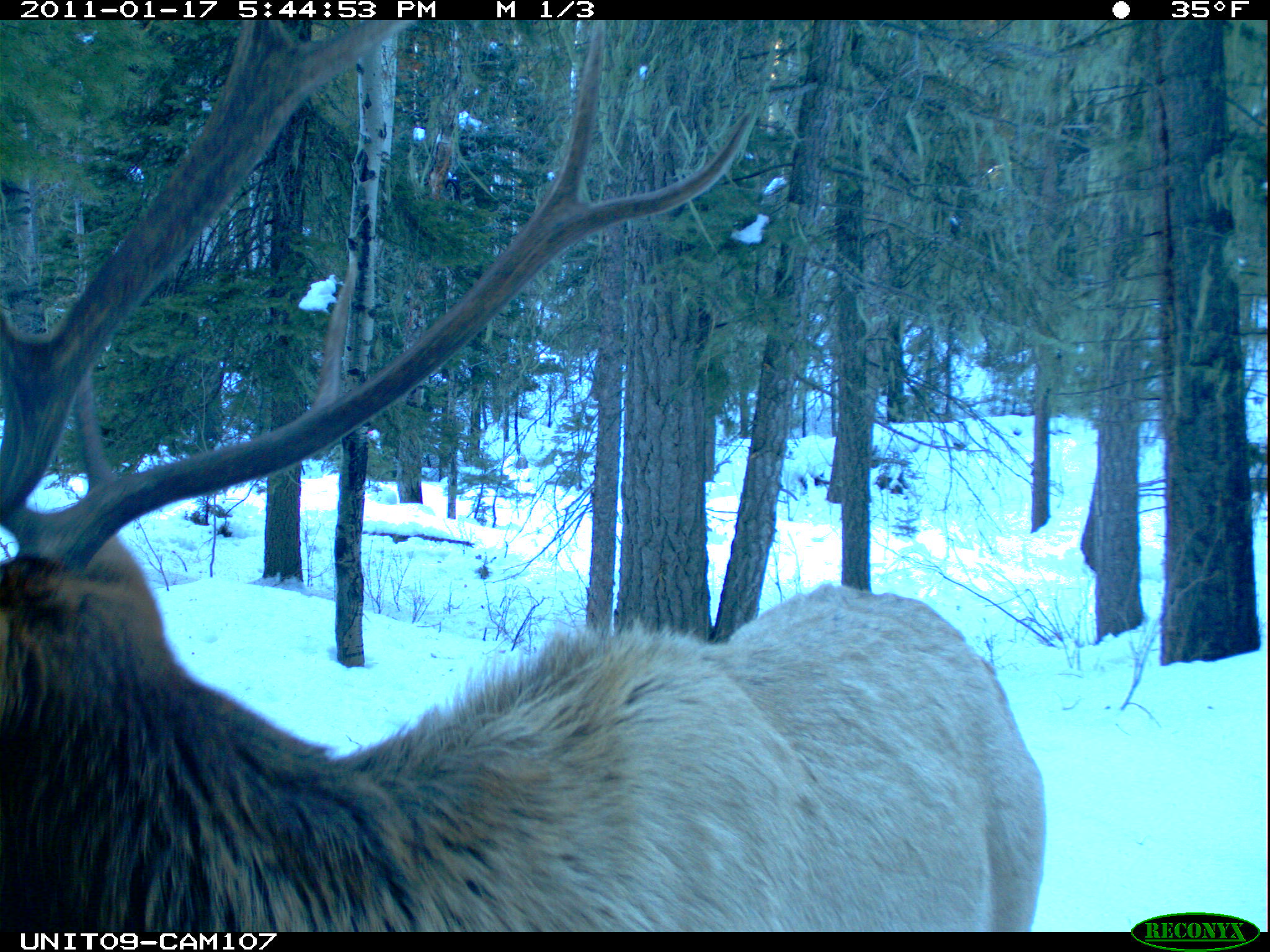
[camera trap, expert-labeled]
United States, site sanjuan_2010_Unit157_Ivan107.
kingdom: Animalia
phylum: Chordata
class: Mammalia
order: Artiodactyla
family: Cervidae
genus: Cervus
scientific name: Cervus elaphus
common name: red deer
Cervus elaphus (red deer).